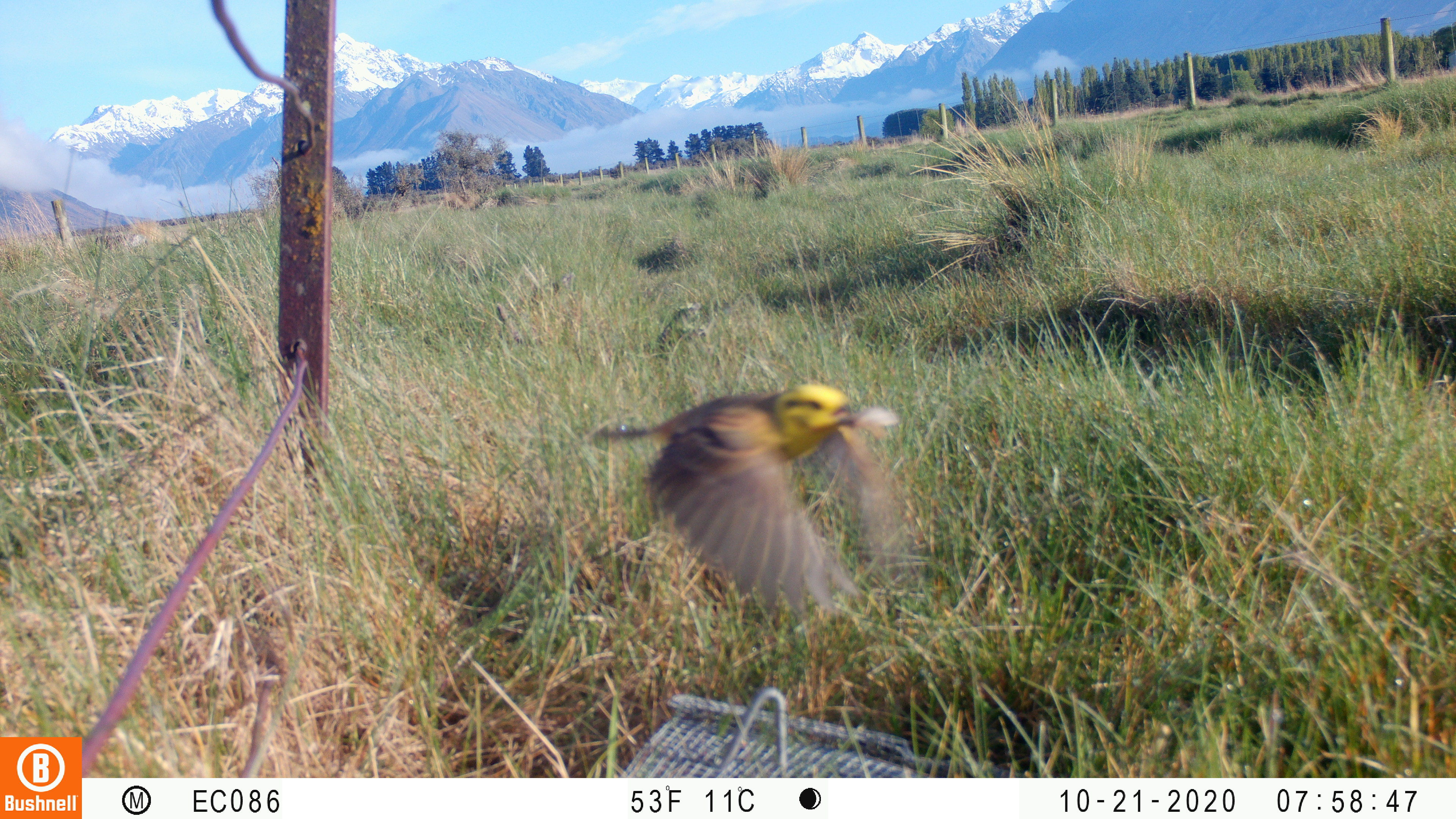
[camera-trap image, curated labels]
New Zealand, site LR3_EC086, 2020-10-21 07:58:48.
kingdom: Animalia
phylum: Chordata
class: Aves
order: Passeriformes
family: Emberizidae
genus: Emberiza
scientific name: Emberiza citrinella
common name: yellowhammer